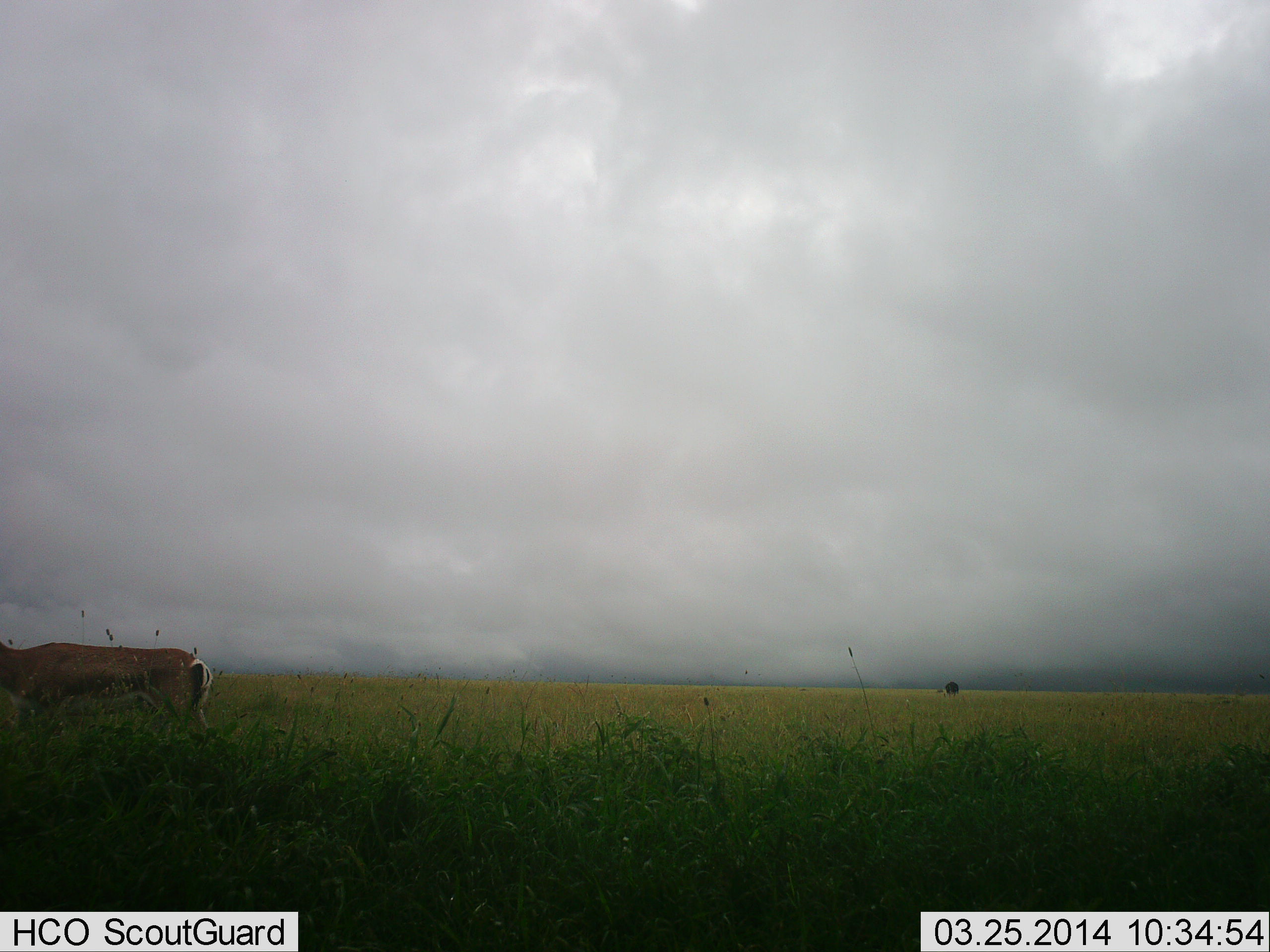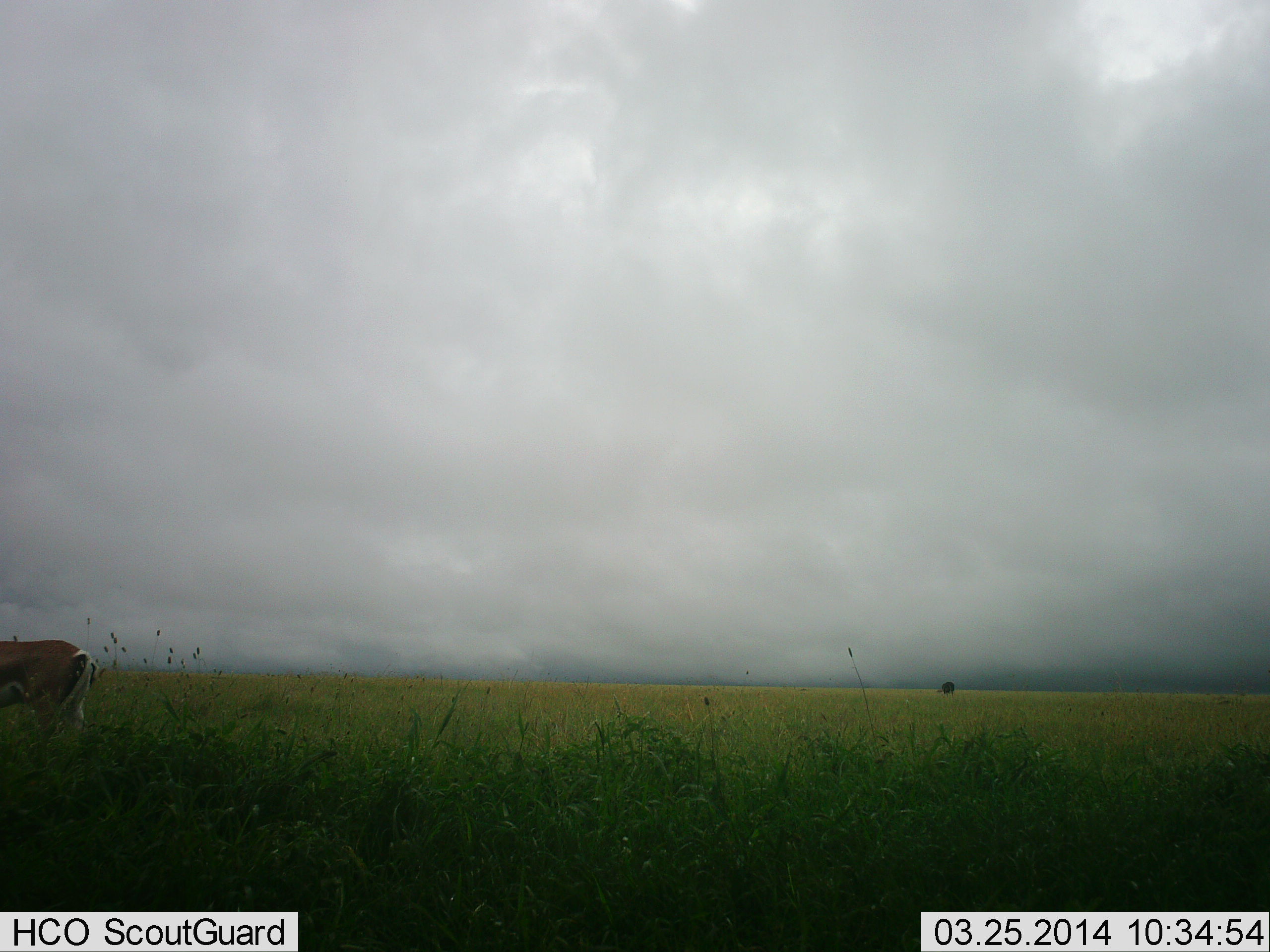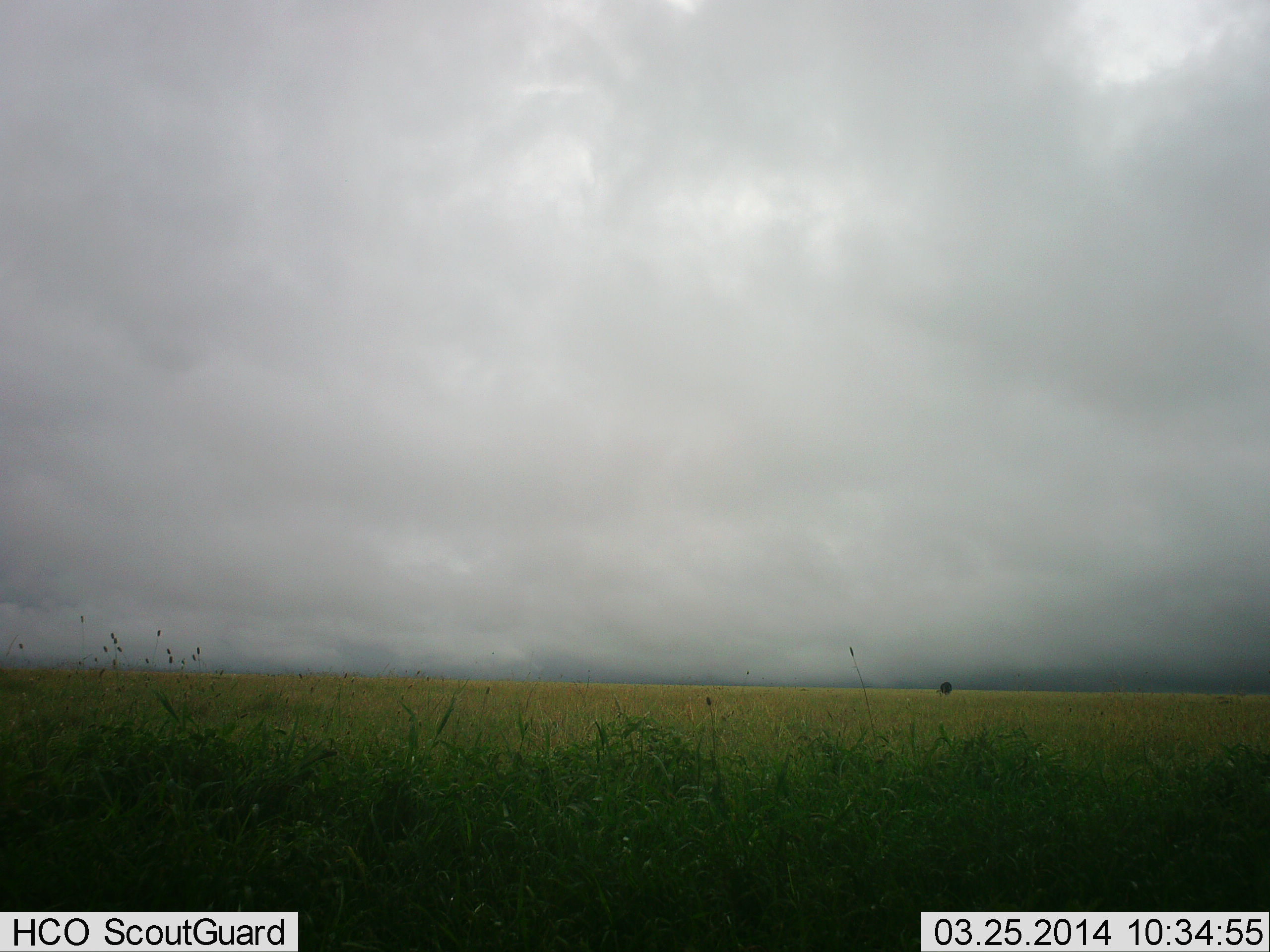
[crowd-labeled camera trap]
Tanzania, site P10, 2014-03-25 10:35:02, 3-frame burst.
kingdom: Animalia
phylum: Chordata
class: Mammalia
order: Artiodactyla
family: Bovidae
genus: Nanger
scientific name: Nanger granti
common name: grant's gazelle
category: gazellegrants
Gazellegrants (grant's gazelle) (Nanger granti), count 1. Behavior (volunteer vote fractions): standing 8%, resting 0%, moving 92%, interacting 0%. Young present (vote fraction): 0%. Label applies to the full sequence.